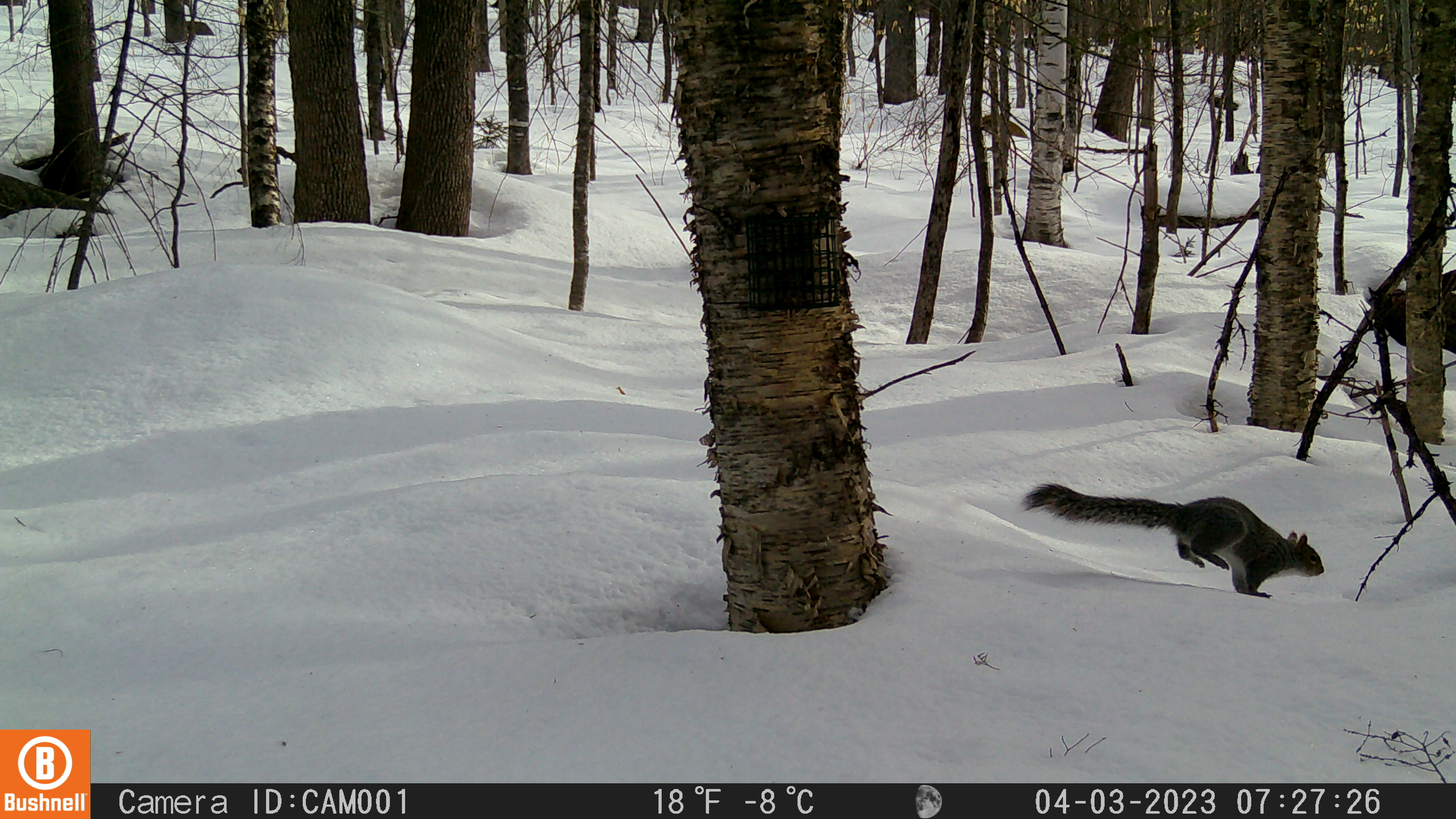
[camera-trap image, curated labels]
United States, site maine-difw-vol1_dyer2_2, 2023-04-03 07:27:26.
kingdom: Animalia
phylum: Chordata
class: Mammalia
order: Rodentia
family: Sciuridae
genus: Sciurus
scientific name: Sciurus carolinensis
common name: gray squirrel